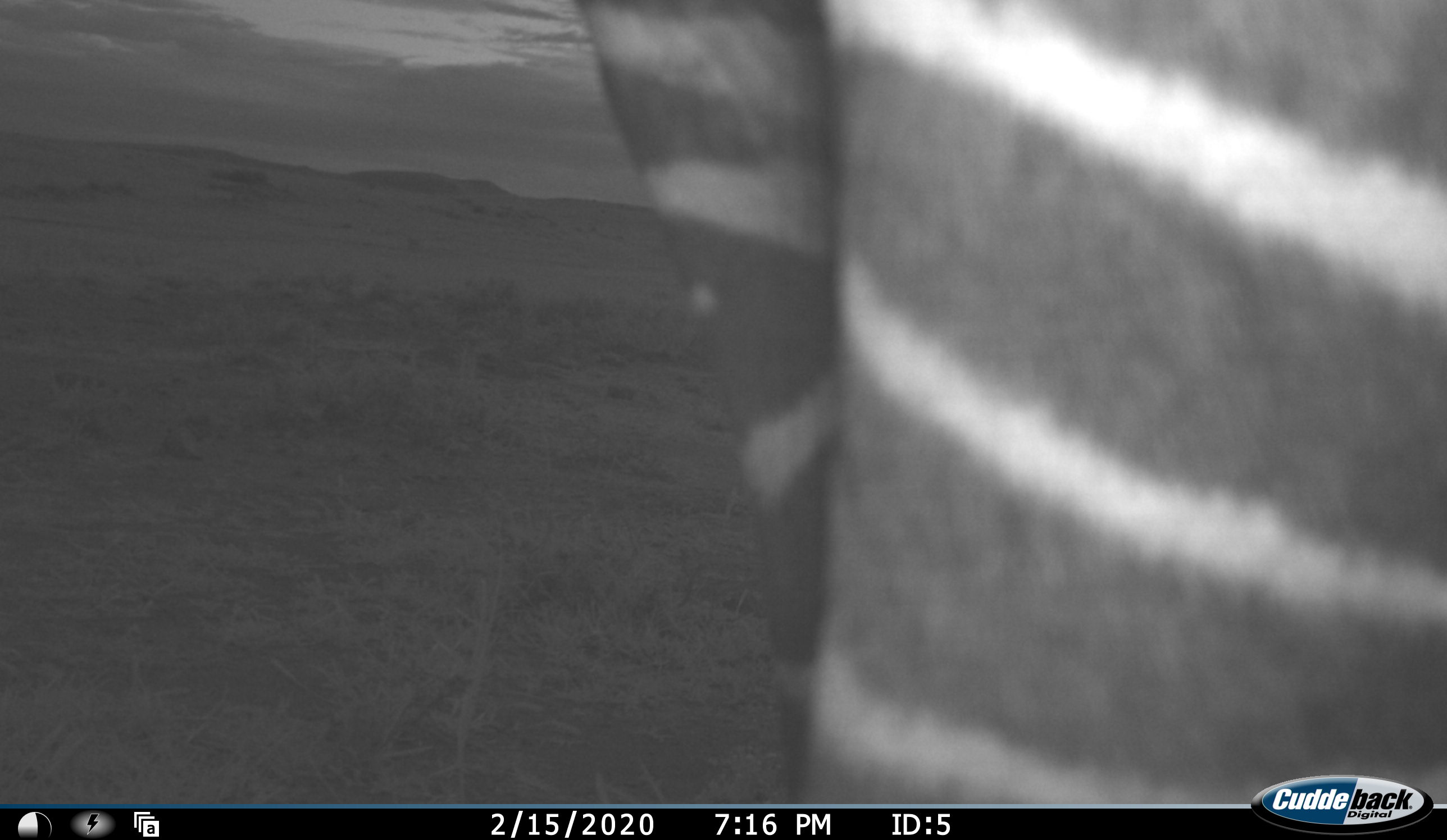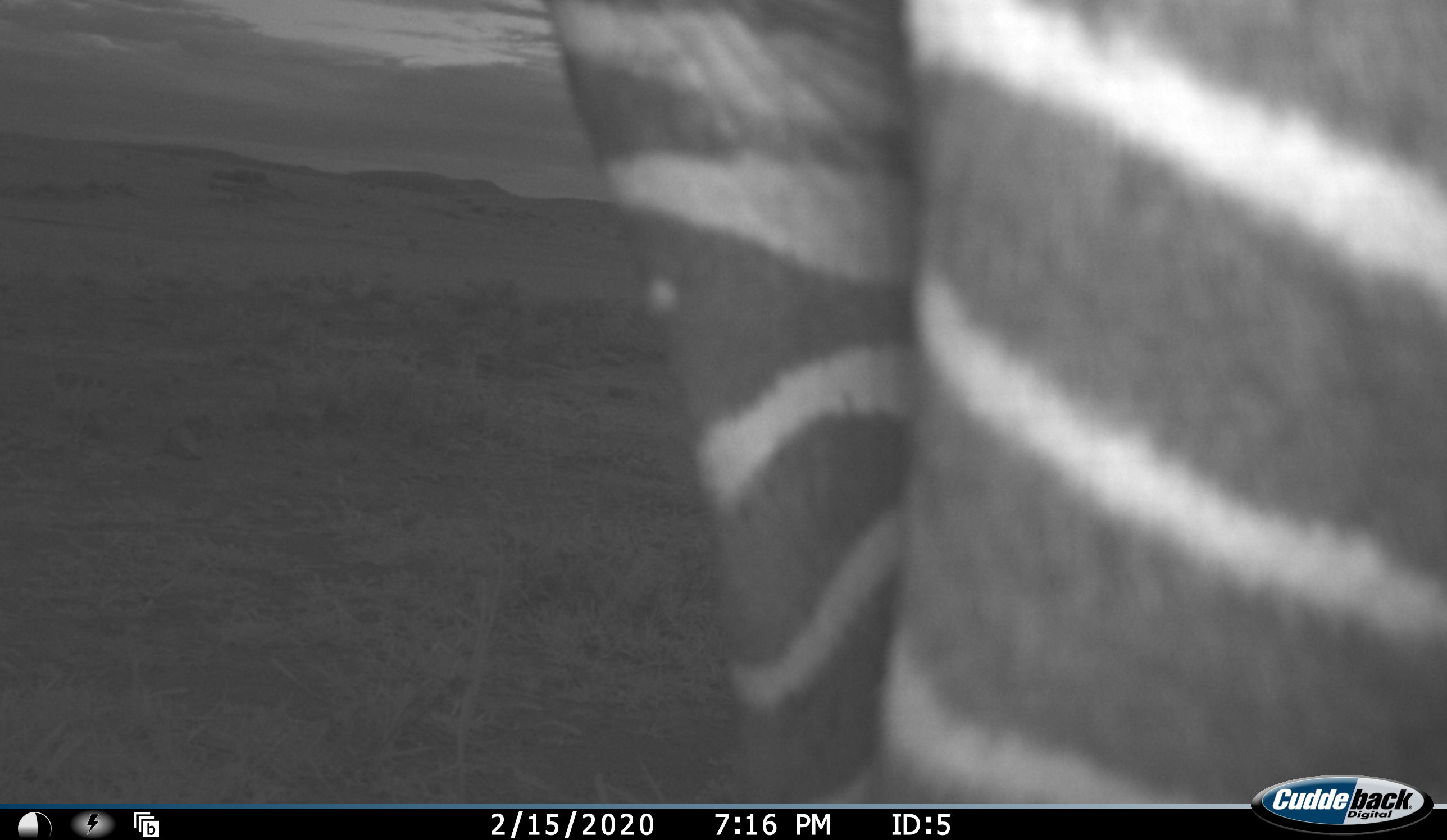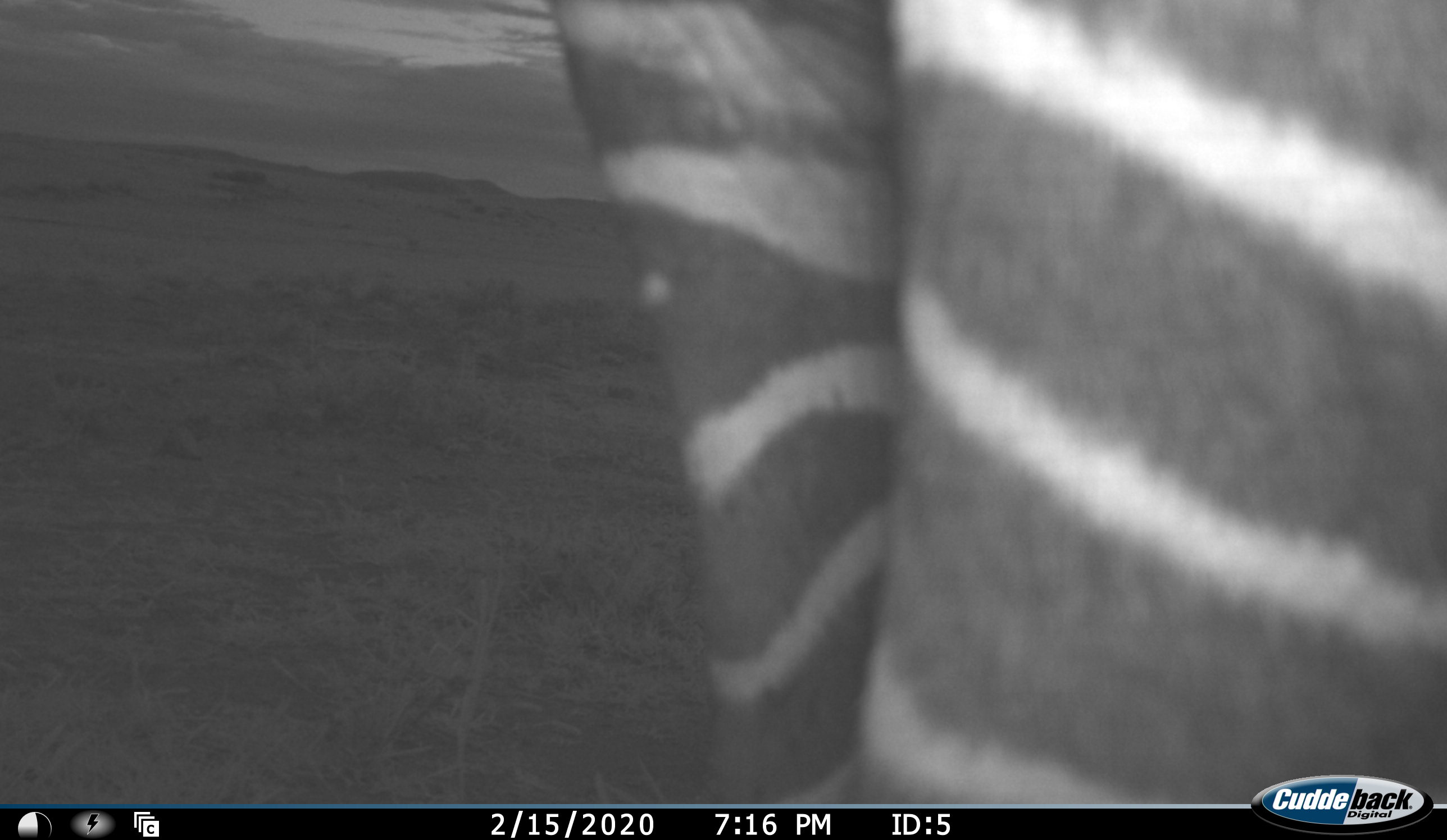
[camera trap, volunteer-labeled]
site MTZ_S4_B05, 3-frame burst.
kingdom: Animalia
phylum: Chordata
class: Mammalia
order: Perissodactyla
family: Equidae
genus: Equus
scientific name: Equus zebra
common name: mountain zebra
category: zebramountain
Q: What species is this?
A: Zebramountain (mountain zebra) (Equus zebra).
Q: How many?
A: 1.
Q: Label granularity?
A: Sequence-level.